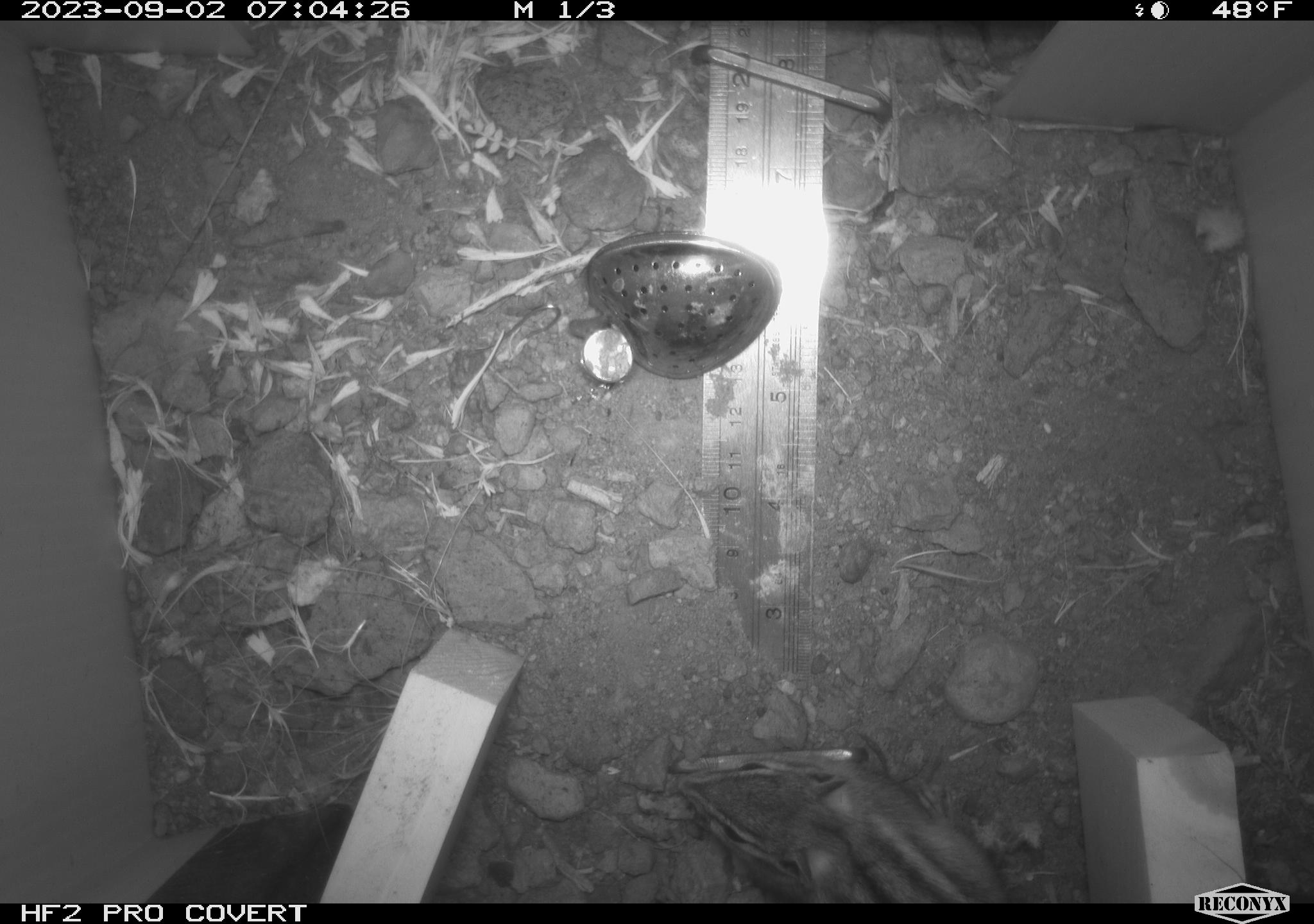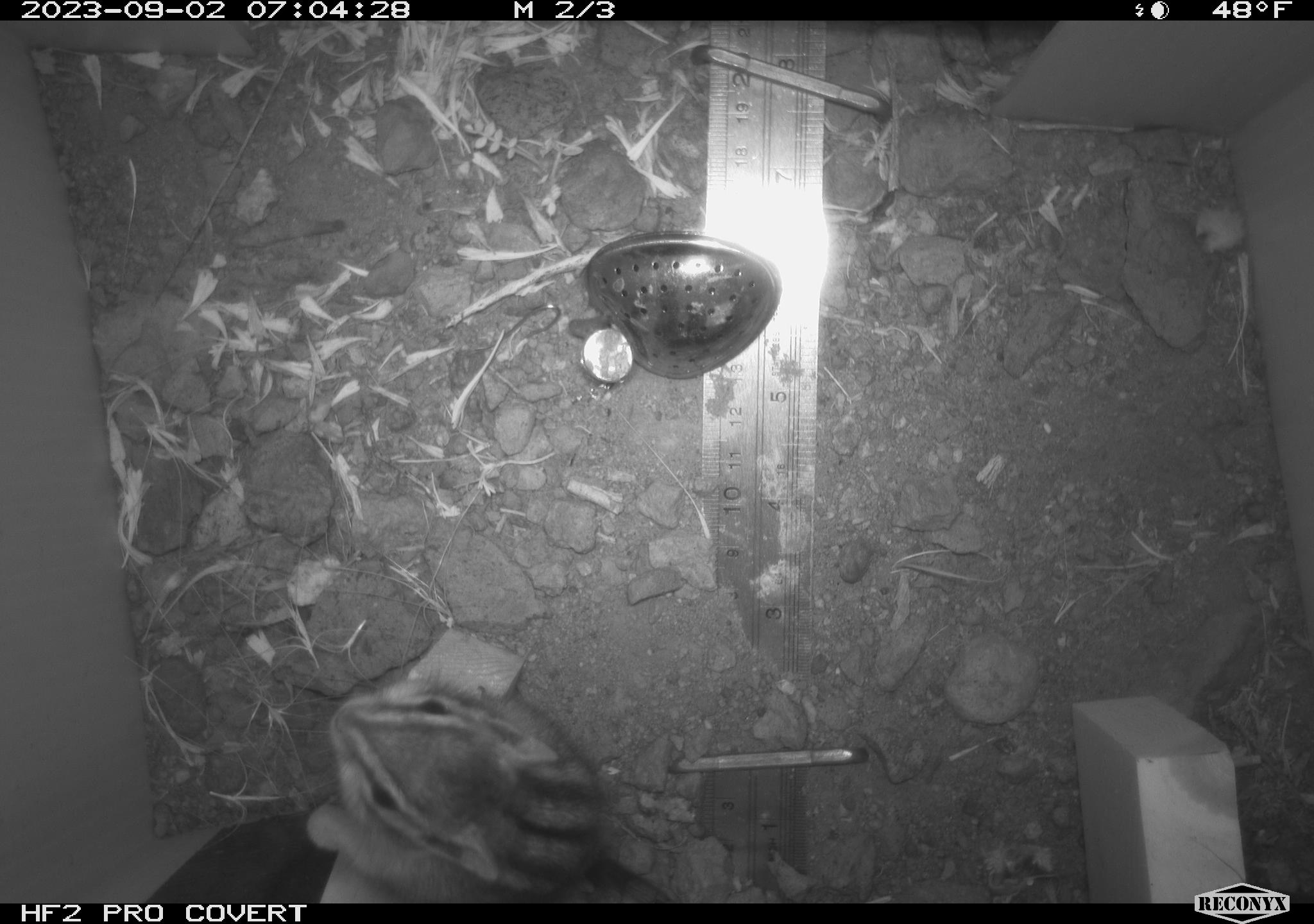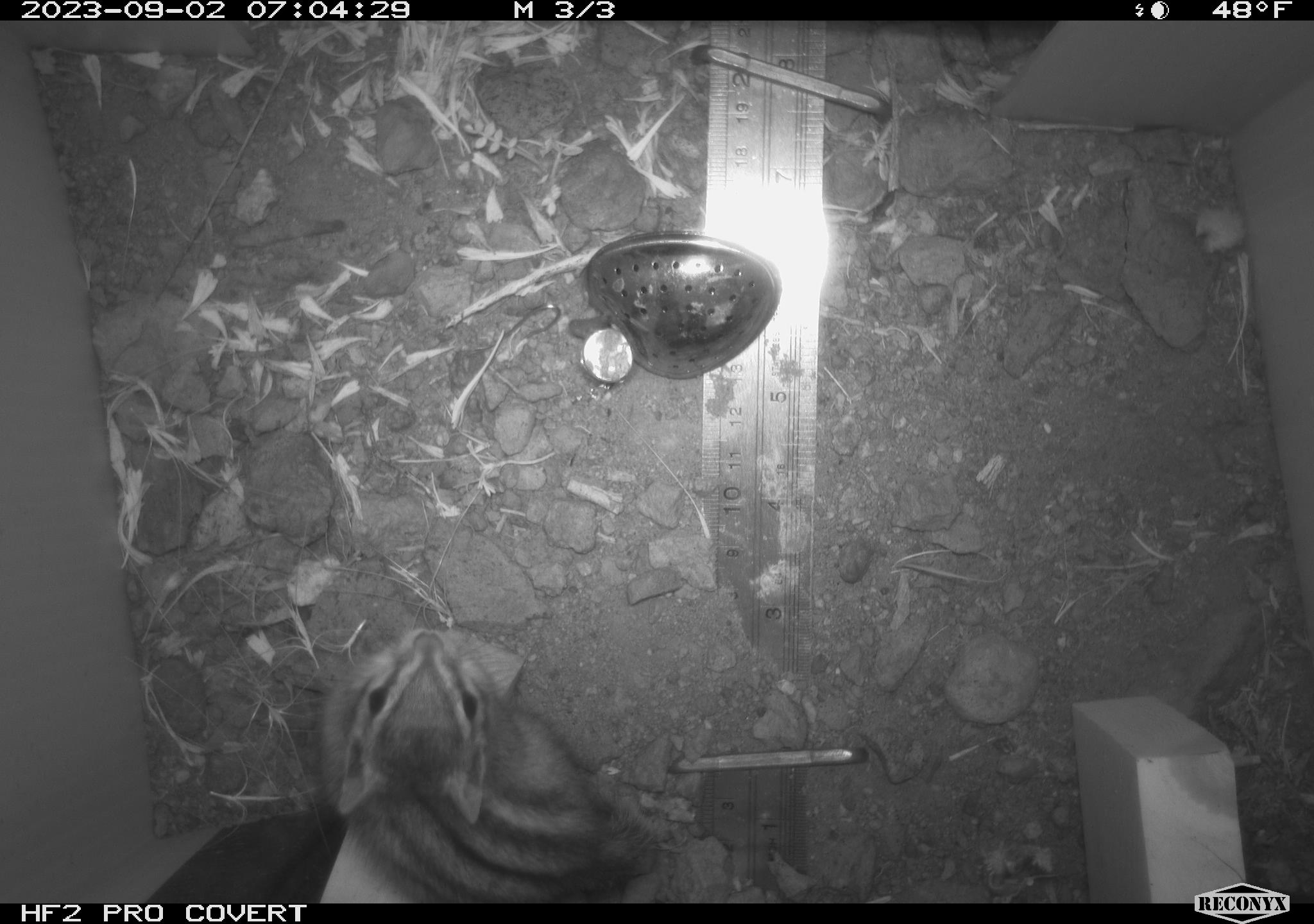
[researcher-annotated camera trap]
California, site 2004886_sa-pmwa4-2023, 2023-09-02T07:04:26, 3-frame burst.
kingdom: Animalia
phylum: Chordata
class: Mammalia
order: Rodentia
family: Sciuridae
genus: Neotamias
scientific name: Neotamias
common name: western chipmunks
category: neotamias species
Neotamias species (western chipmunks) (Neotamias).